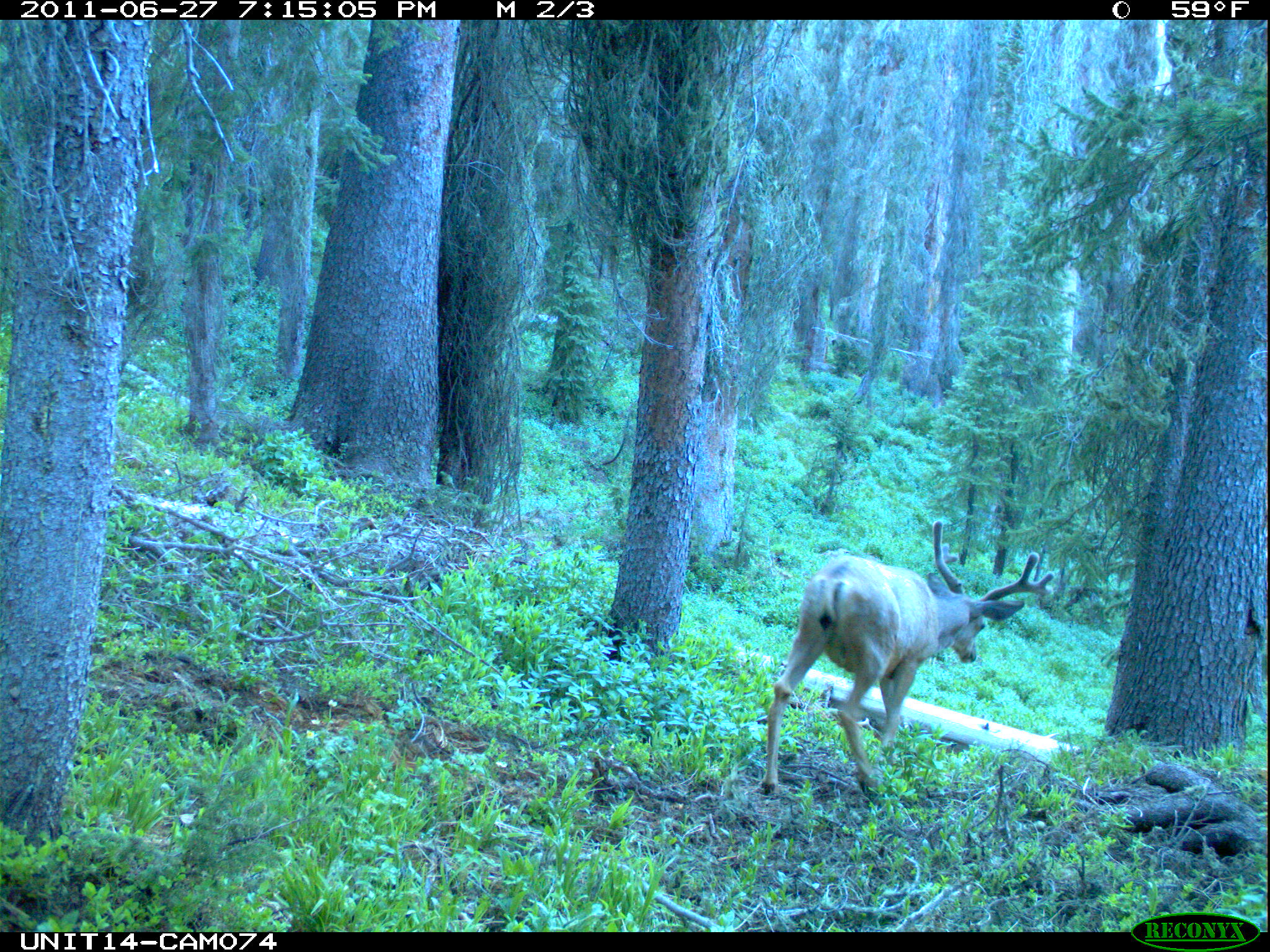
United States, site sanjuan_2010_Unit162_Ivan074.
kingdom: Animalia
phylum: Chordata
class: Mammalia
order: Artiodactyla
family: Cervidae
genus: Odocoileus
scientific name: Odocoileus hemionus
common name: mule deer